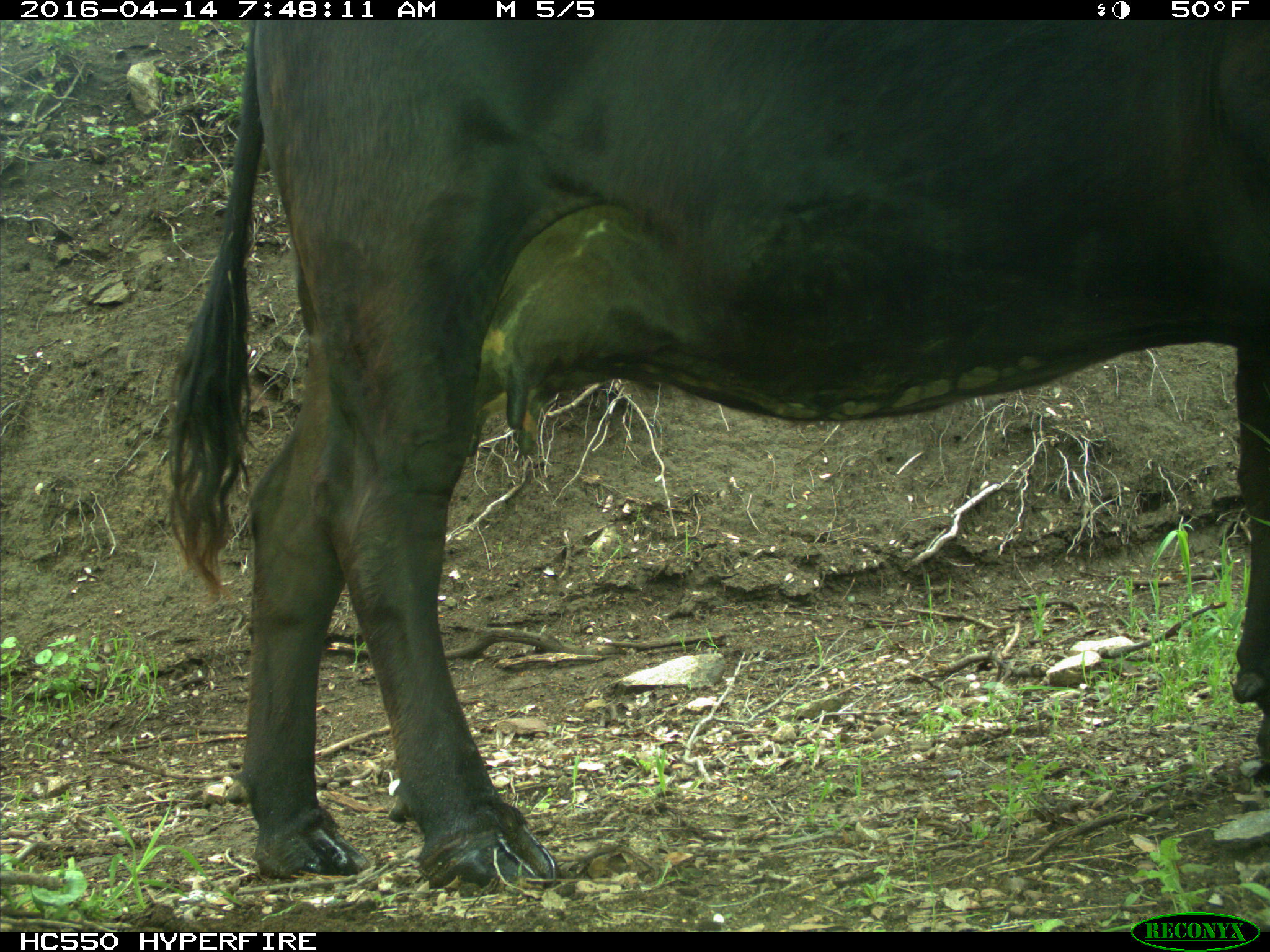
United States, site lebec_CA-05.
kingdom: Animalia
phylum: Chordata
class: Mammalia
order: Artiodactyla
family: Bovidae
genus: Bos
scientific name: Bos taurus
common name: domestic cow